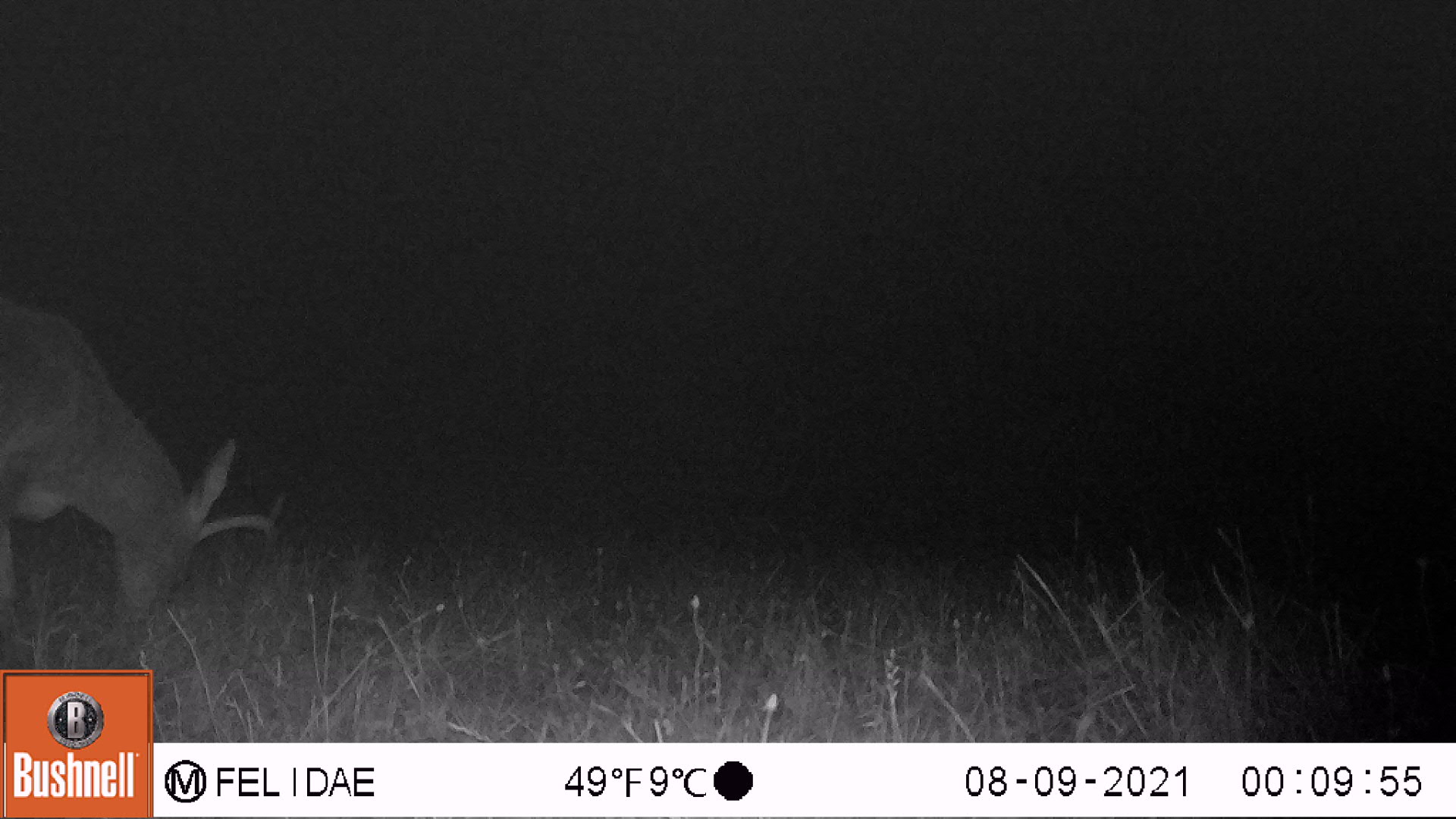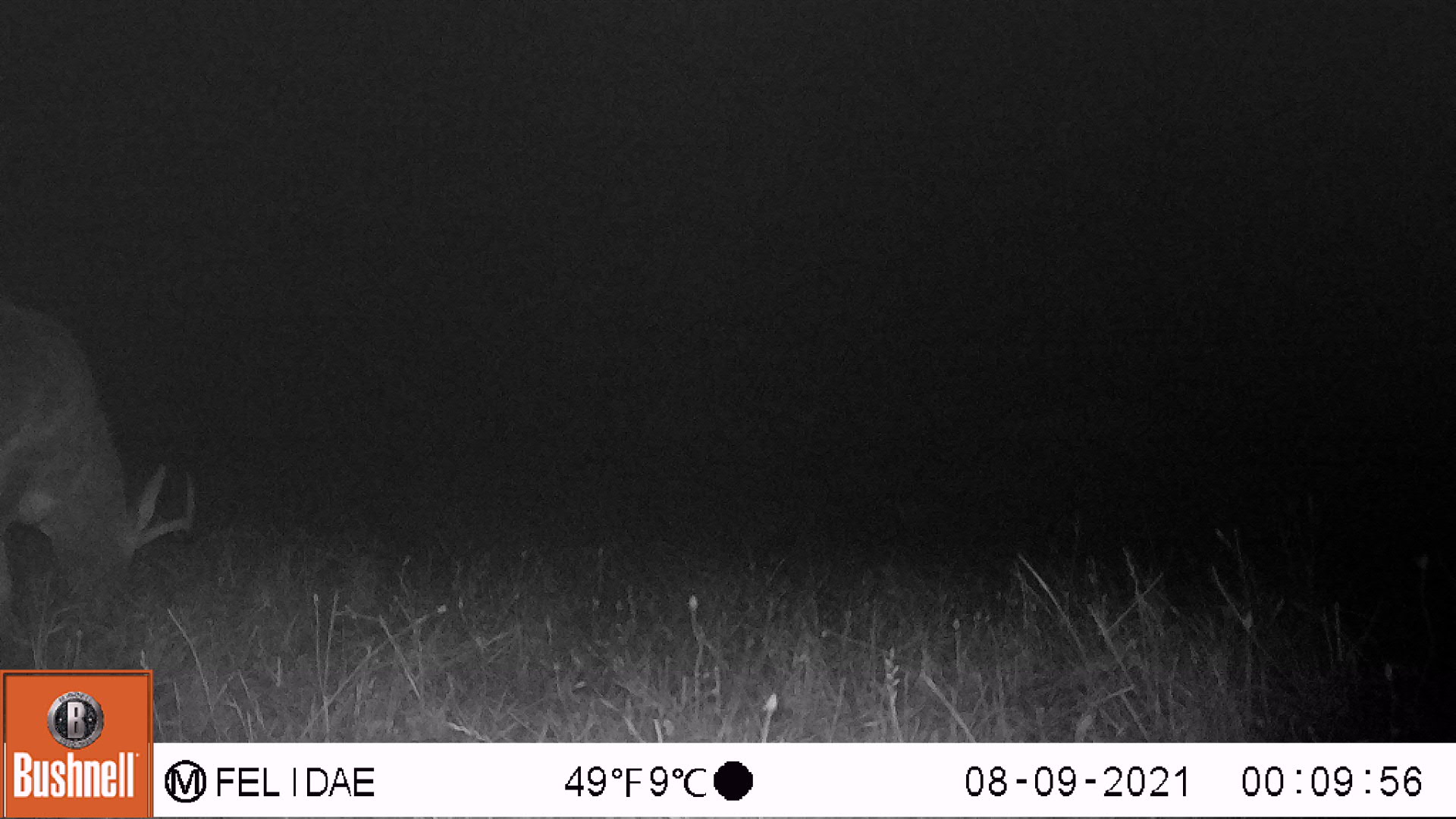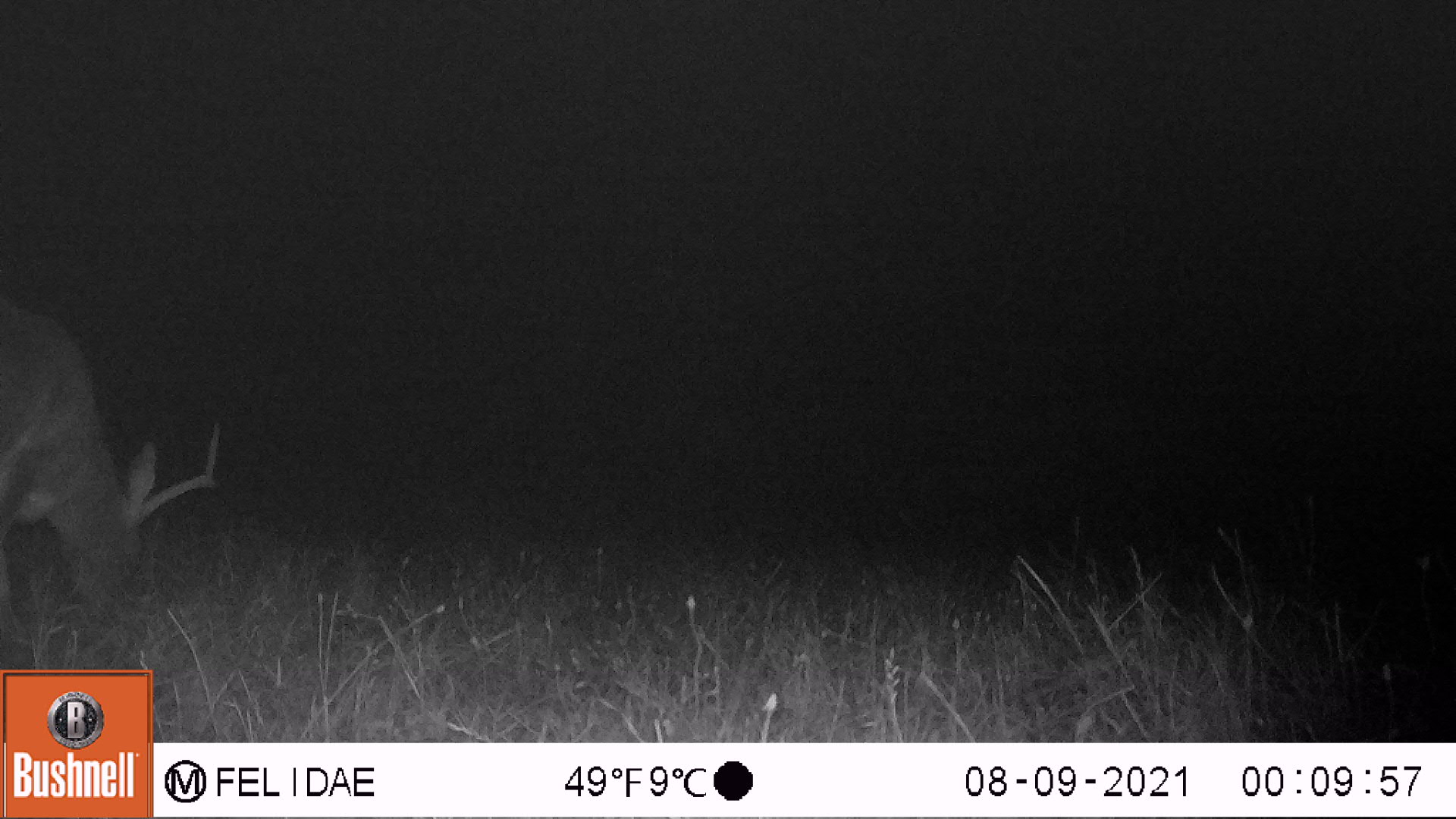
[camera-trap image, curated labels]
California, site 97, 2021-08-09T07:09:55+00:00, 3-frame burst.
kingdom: Animalia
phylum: Chordata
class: Mammalia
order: Artiodactyla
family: Cervidae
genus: Odocoileus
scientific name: Odocoileus hemionus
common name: mule deer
Mule deer (Odocoileus hemionus).